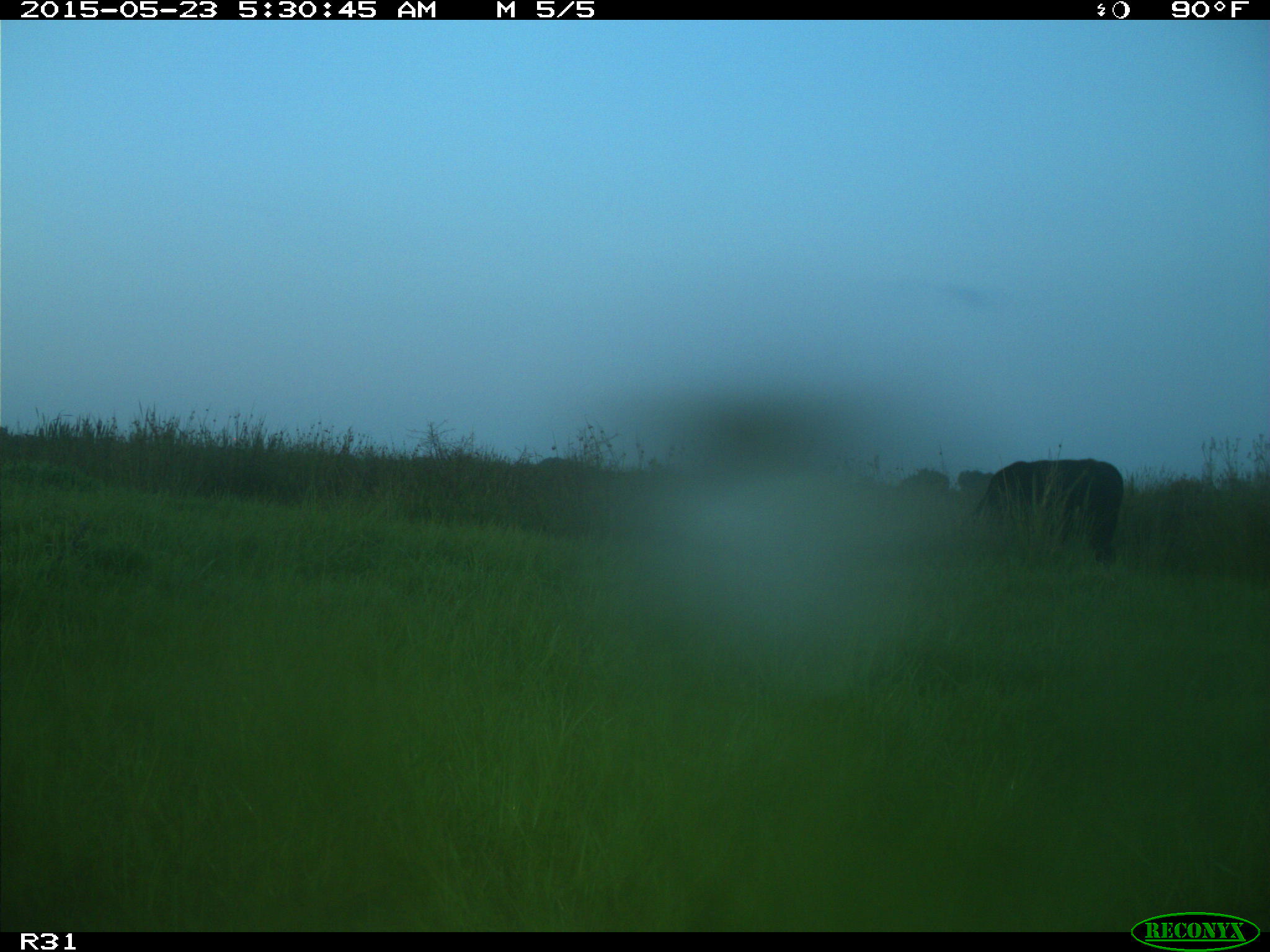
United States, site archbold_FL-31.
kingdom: Animalia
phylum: Chordata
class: Mammalia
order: Artiodactyla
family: Bovidae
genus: Bos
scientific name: Bos taurus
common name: domestic cow